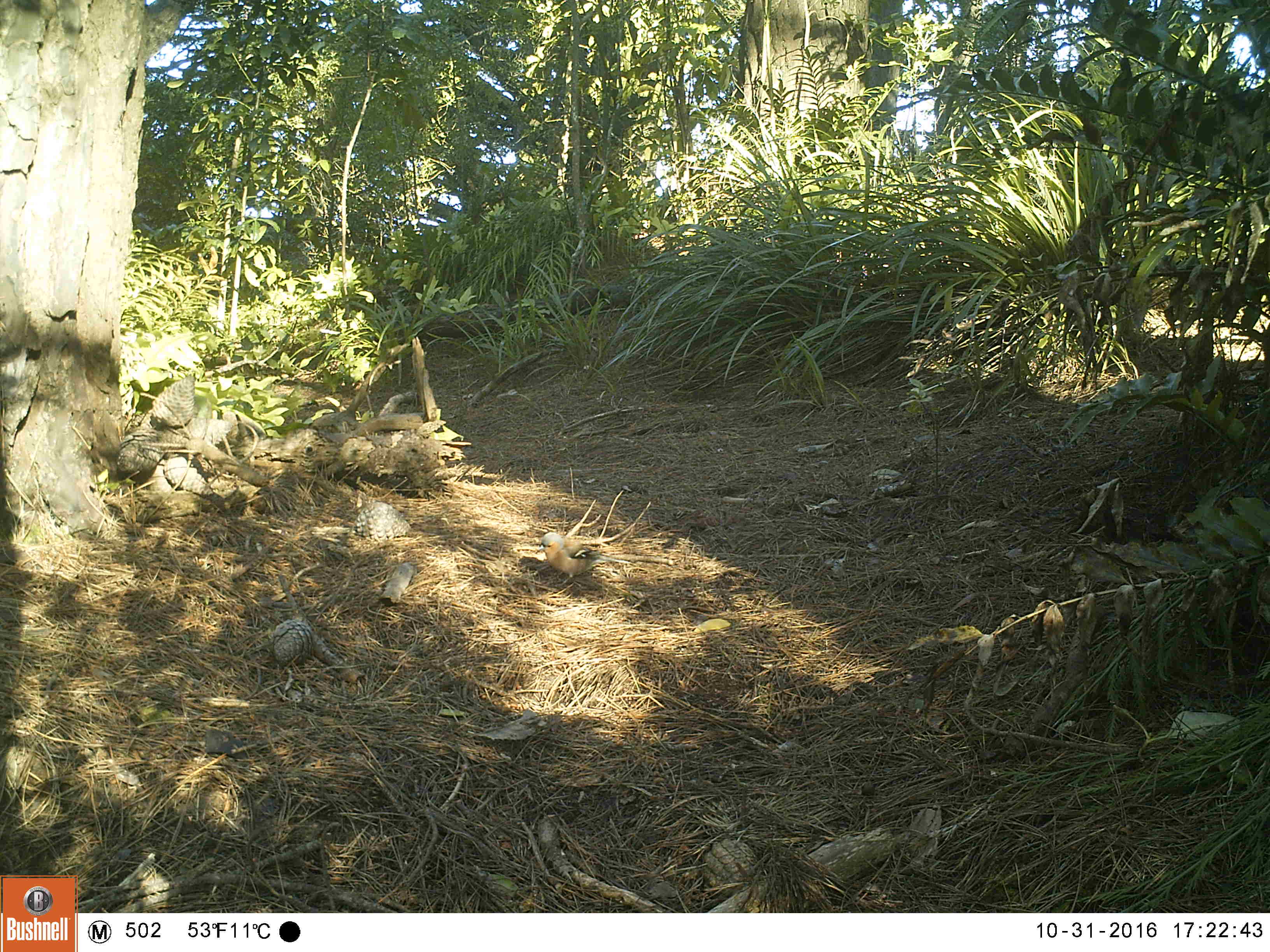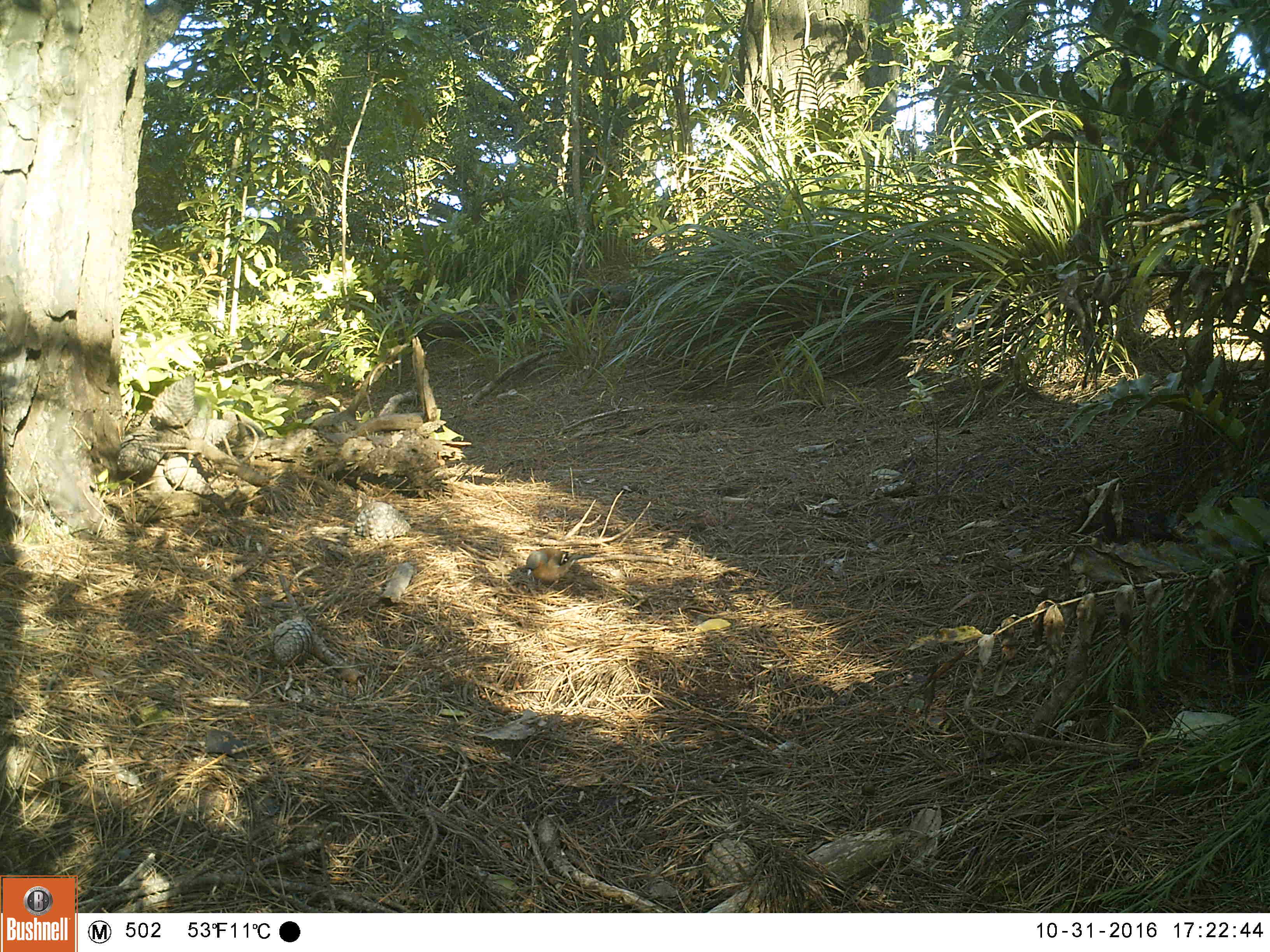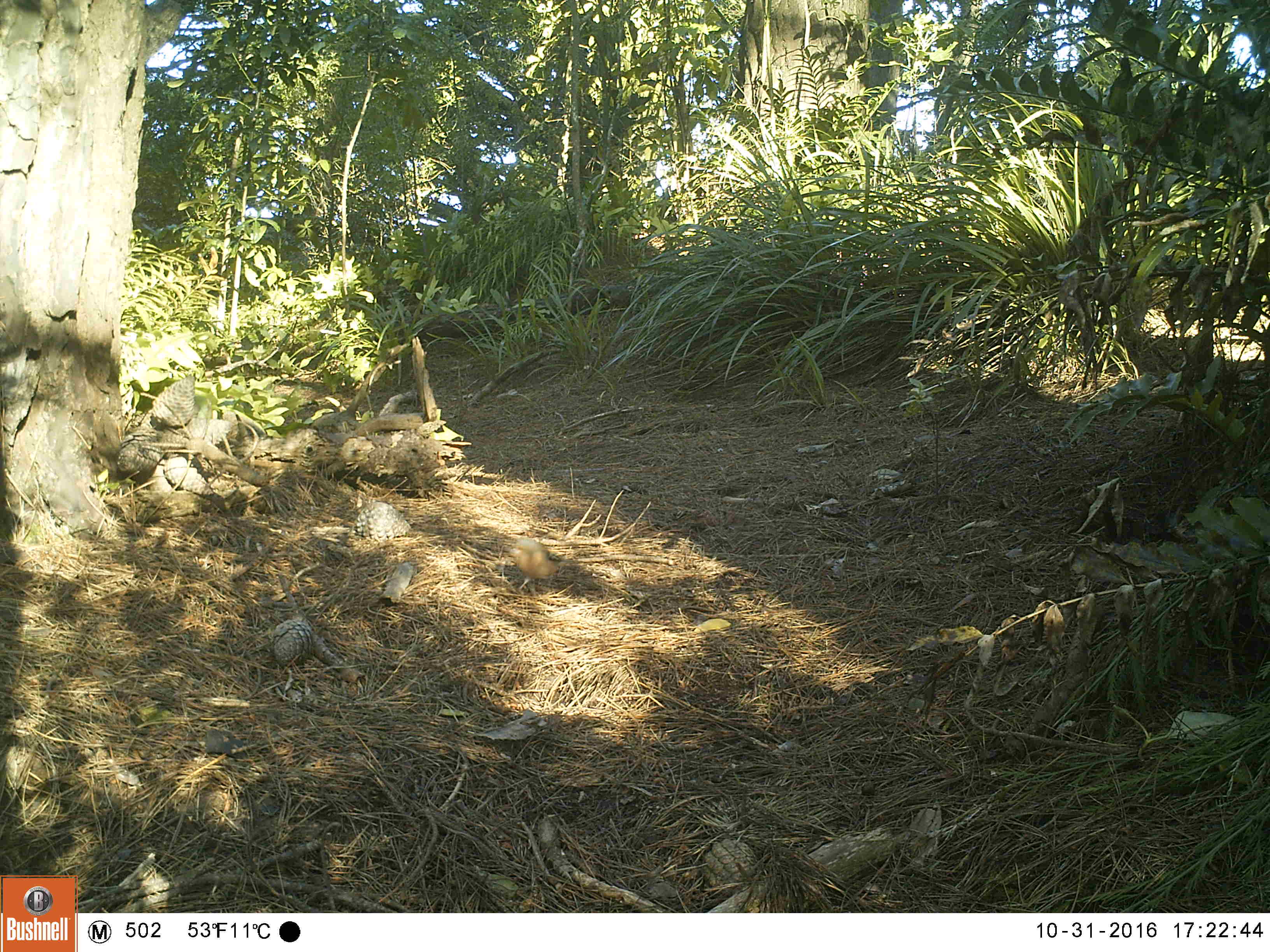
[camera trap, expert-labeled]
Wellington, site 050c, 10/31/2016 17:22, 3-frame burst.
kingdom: Animalia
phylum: Chordata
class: Aves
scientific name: Aves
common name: bird